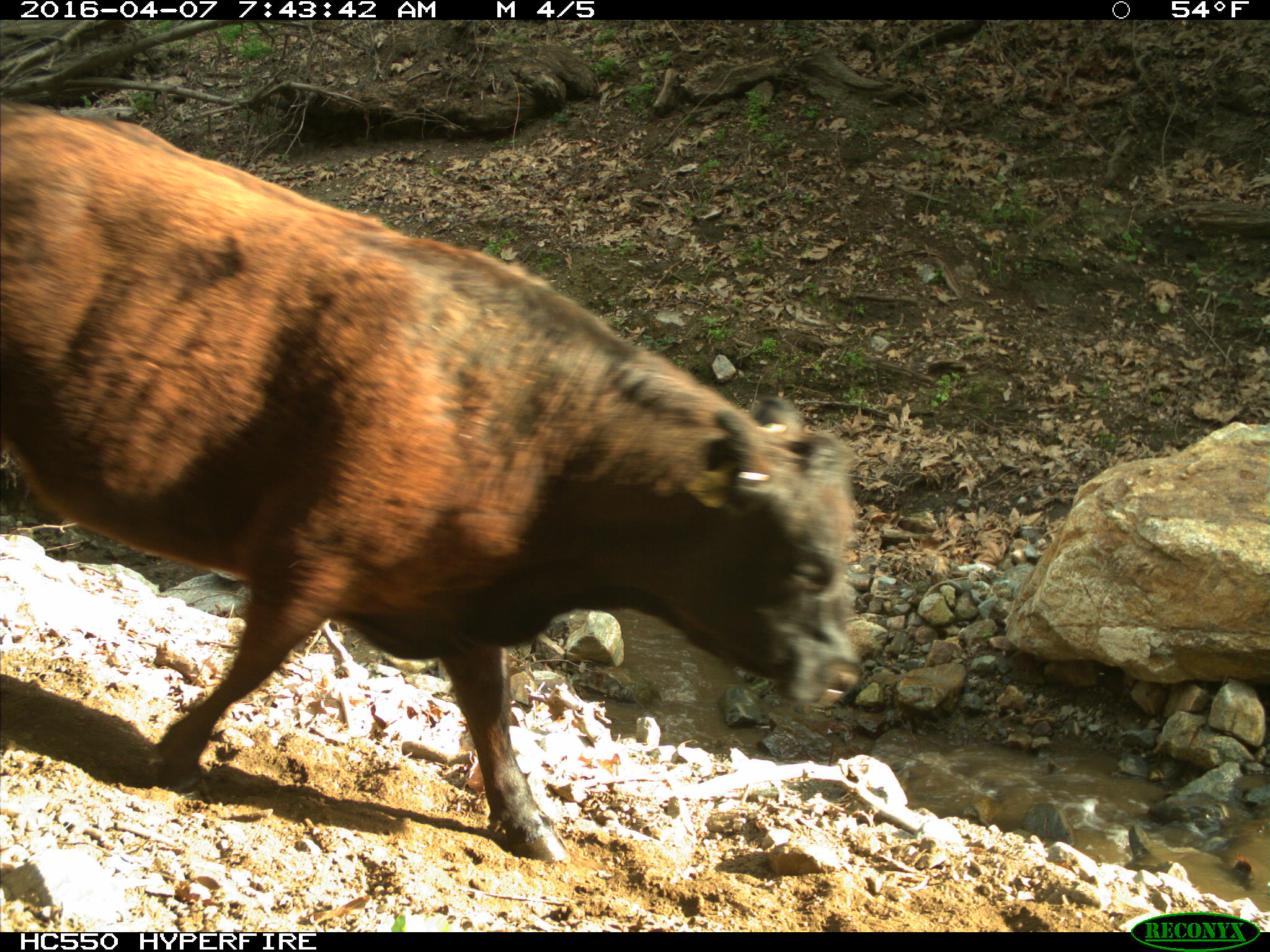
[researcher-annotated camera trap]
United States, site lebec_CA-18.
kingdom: Animalia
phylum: Chordata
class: Mammalia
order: Artiodactyla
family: Bovidae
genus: Bos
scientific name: Bos taurus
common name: domestic cow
Bos taurus (domestic cow).